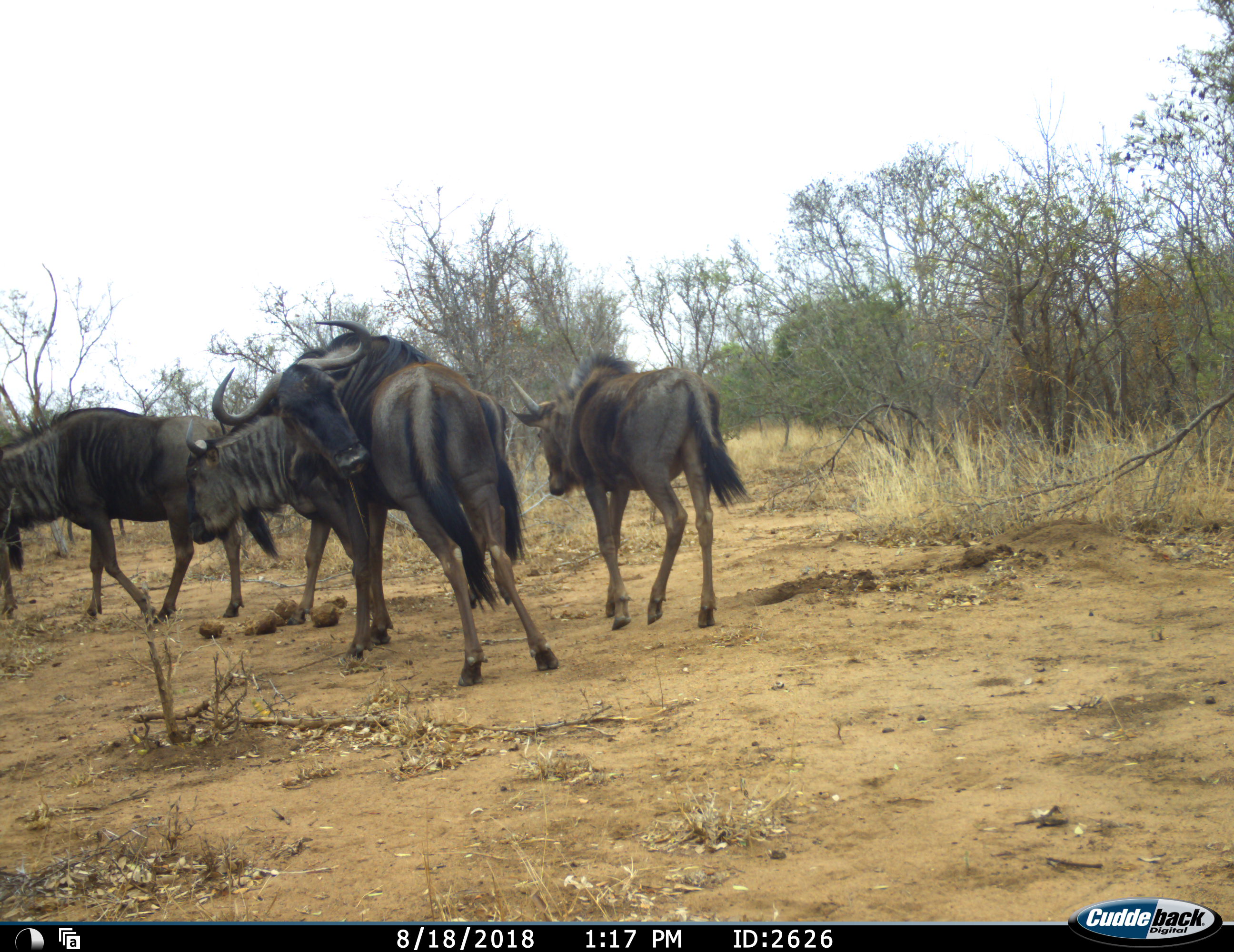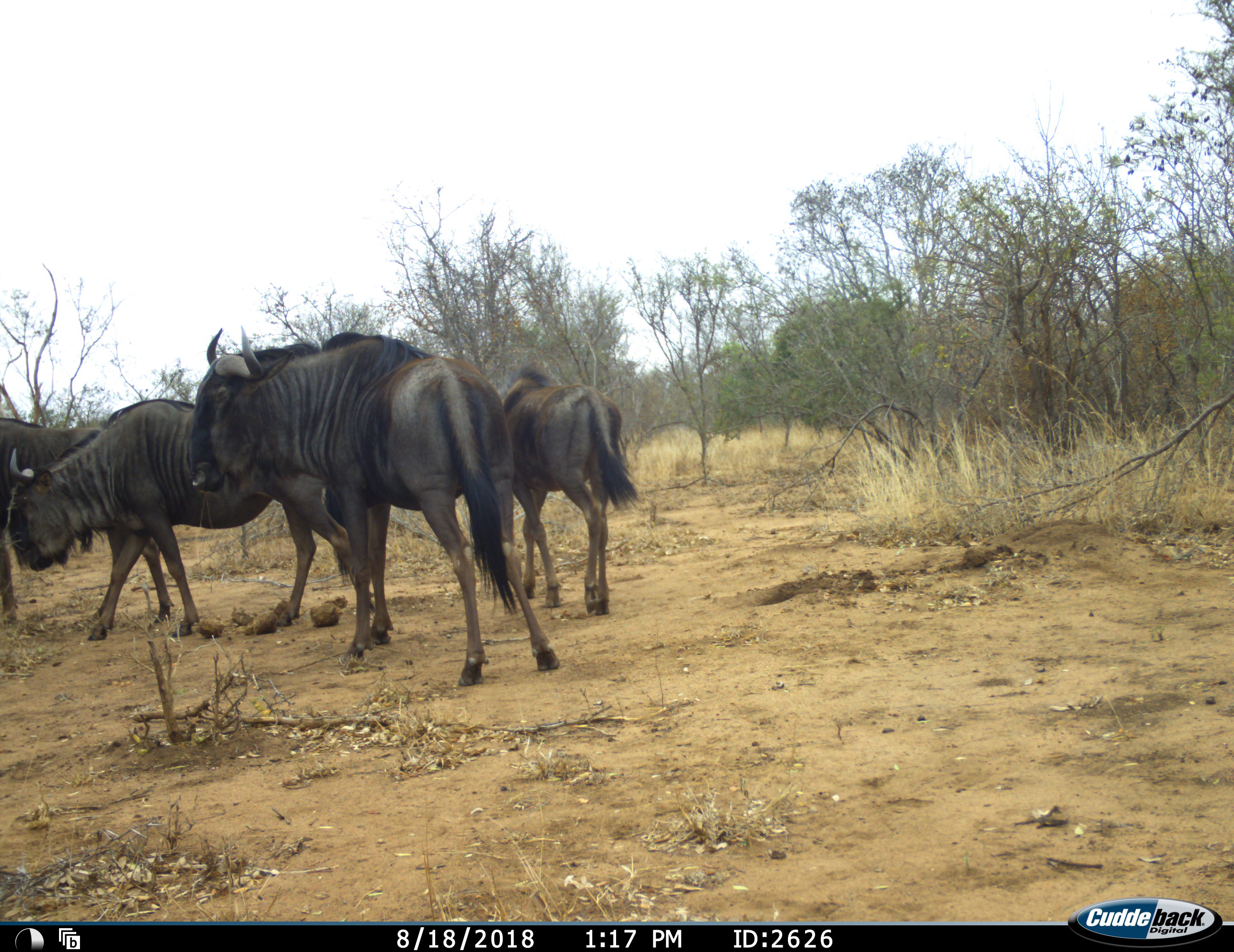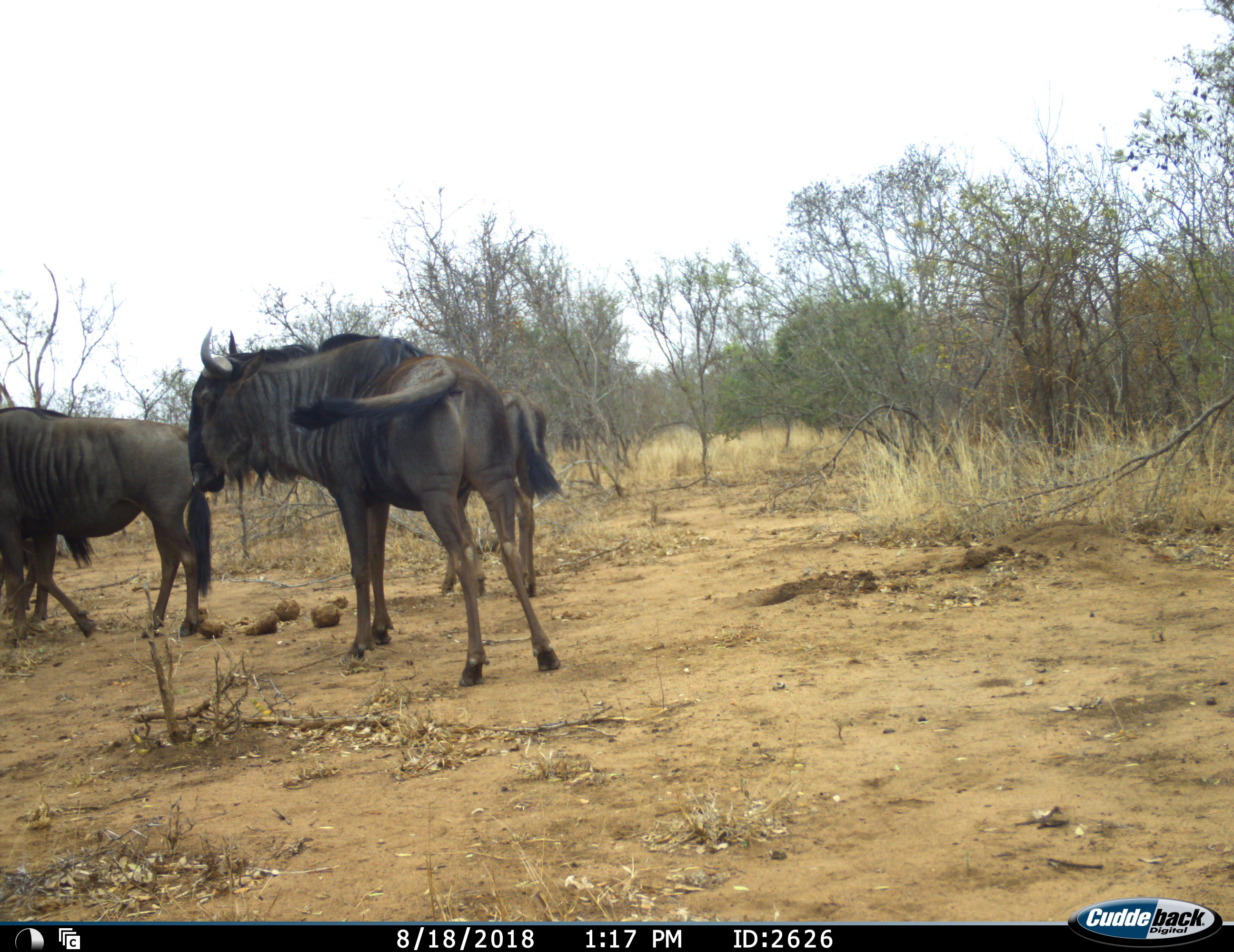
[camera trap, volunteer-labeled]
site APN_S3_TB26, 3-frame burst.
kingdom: Animalia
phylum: Chordata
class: Mammalia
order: Artiodactyla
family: Bovidae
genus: Connochaetes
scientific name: Connochaetes taurinus taurinus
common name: blue wildebeest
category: wildebeestblue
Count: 4.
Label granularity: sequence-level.